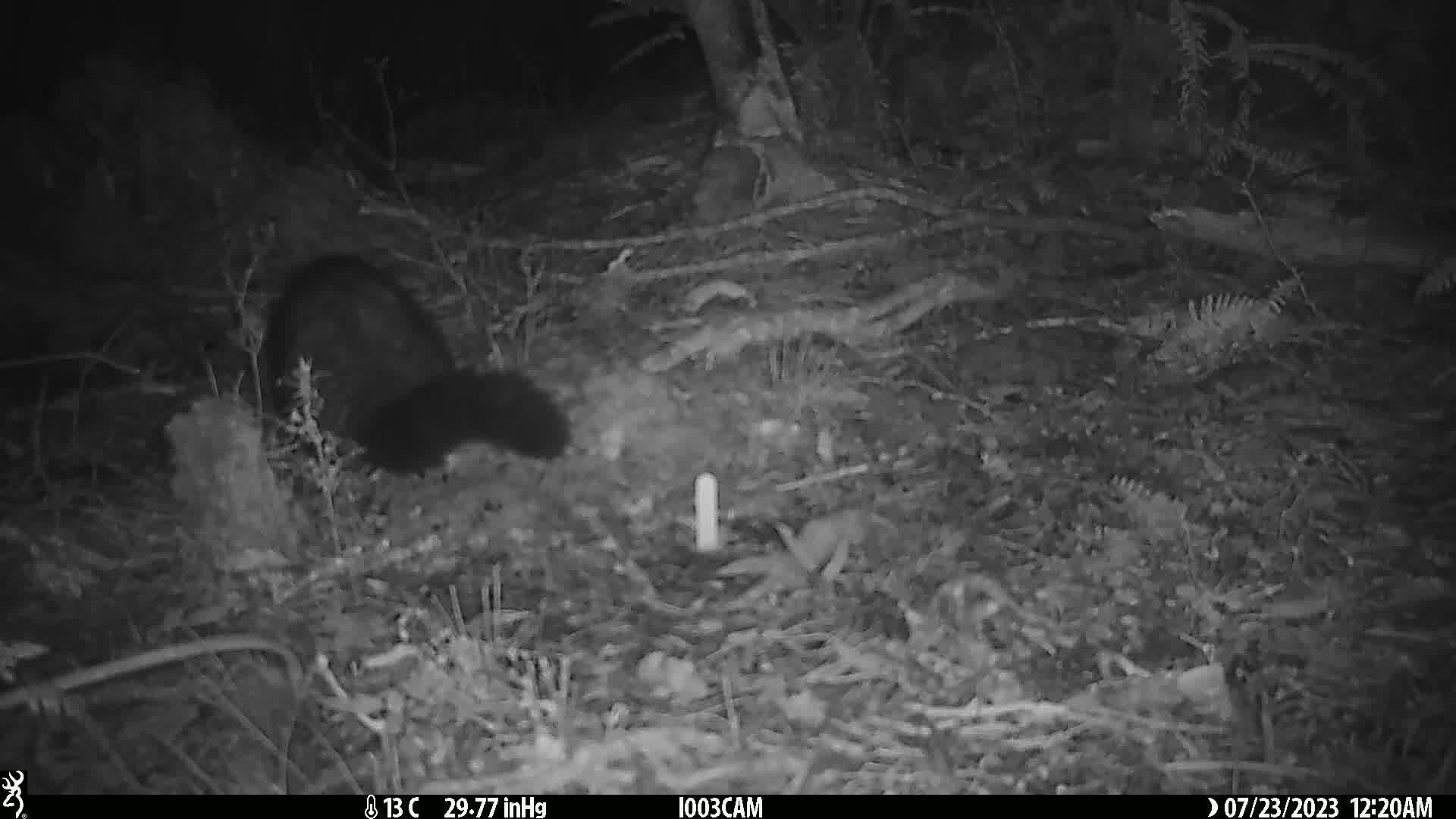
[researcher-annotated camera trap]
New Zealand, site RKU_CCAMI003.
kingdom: Animalia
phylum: Chordata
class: Mammalia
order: Diprotodontia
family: Phalangeridae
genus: Trichosurus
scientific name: Trichosurus vulpecula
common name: common brushtail possum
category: possum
Possum (common brushtail possum) (Trichosurus vulpecula).